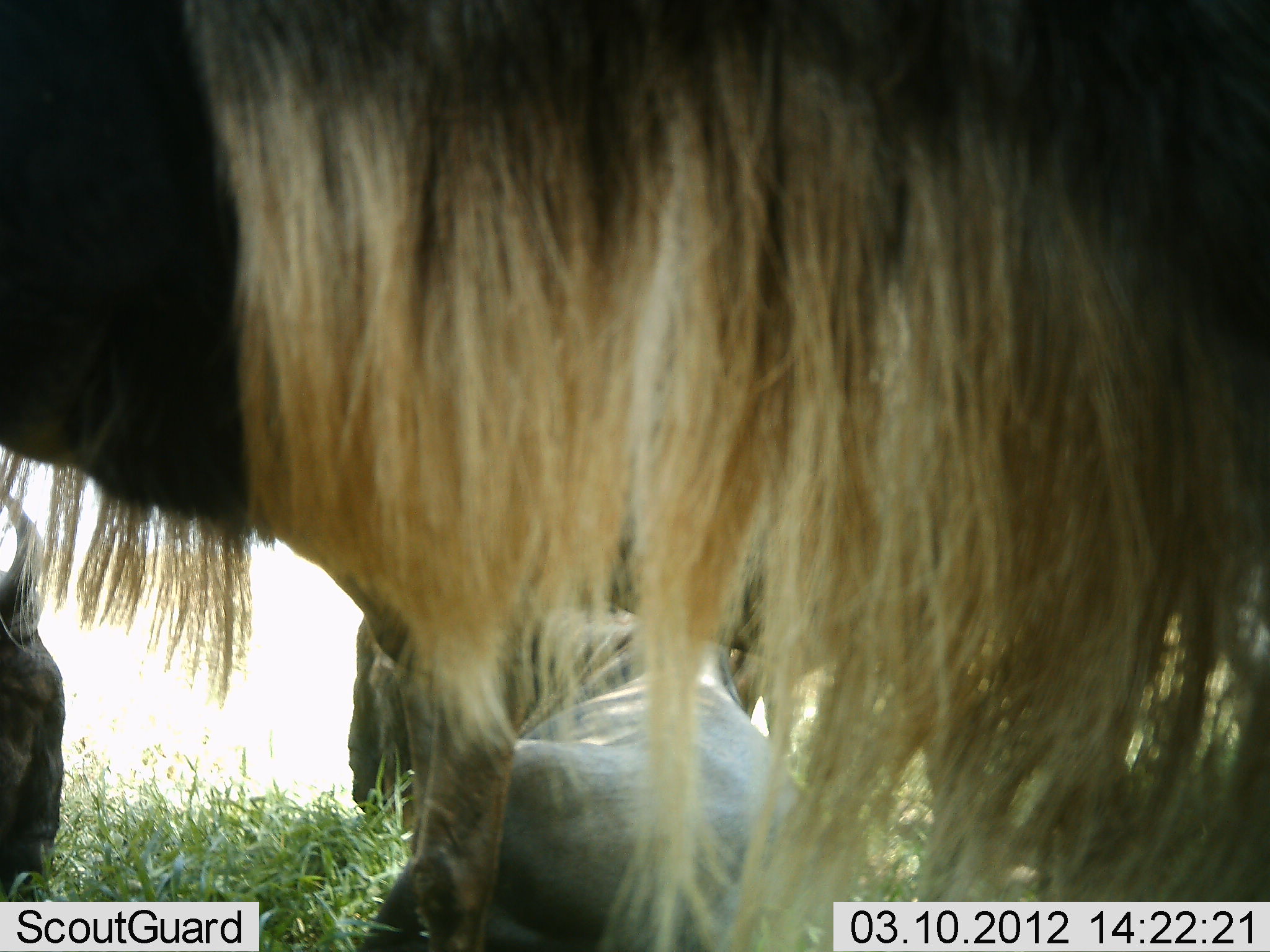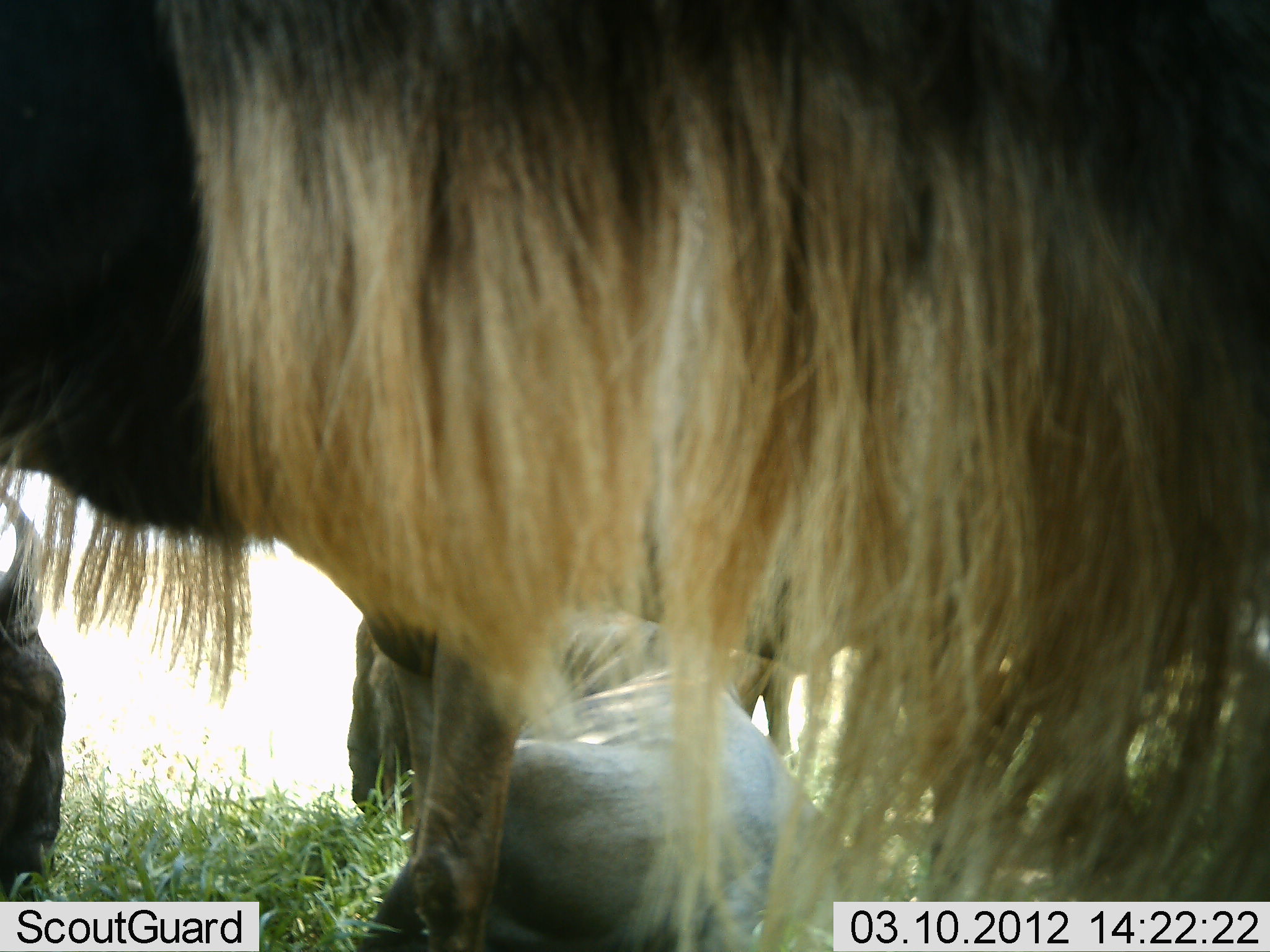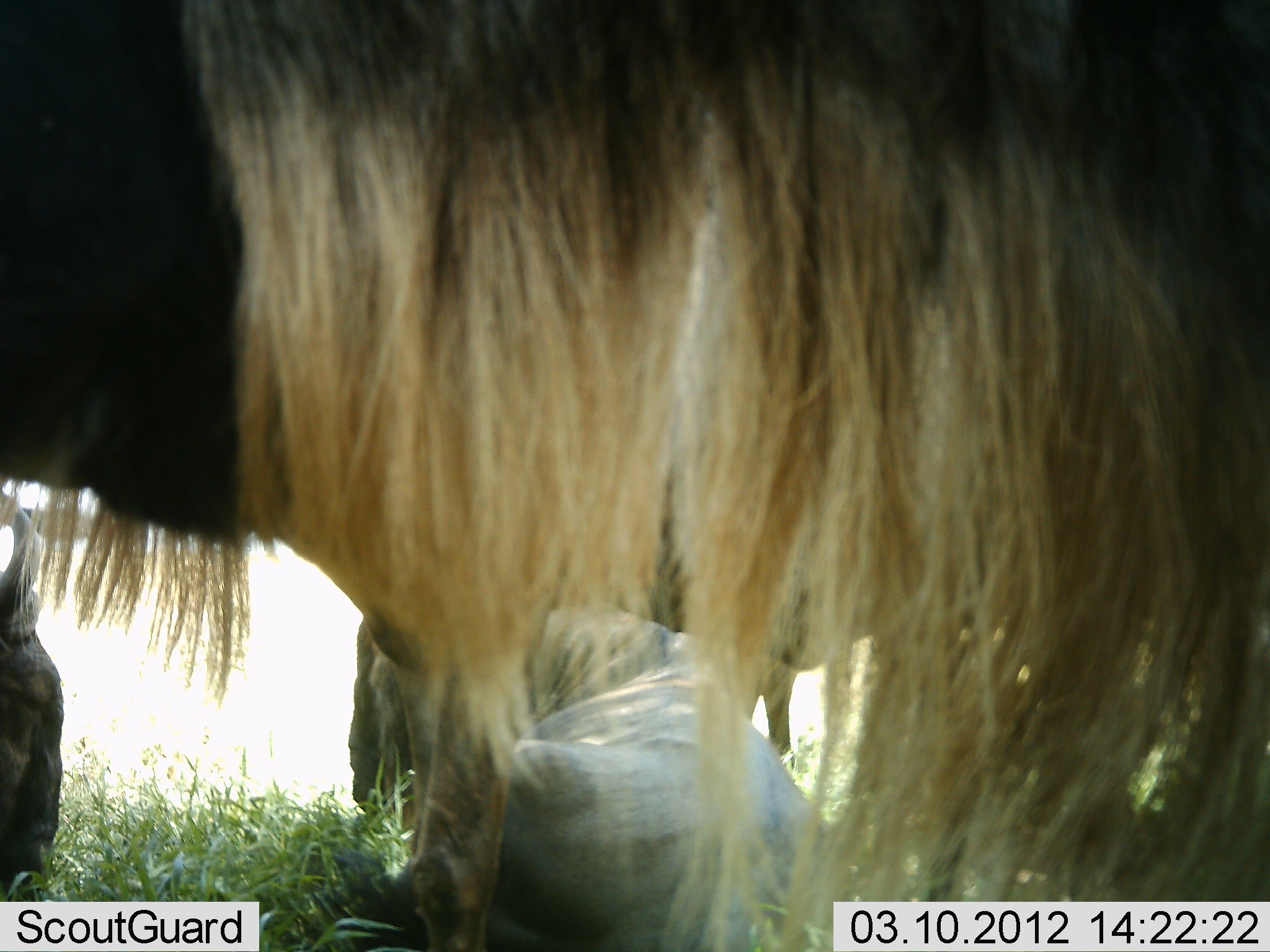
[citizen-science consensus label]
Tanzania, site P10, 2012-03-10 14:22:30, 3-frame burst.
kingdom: Animalia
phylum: Chordata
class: Mammalia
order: Artiodactyla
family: Bovidae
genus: Connochaetes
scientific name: Connochaetes taurinus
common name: blue wildebeest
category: wildebeest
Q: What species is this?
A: Wildebeest (blue wildebeest) (Connochaetes taurinus).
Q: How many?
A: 4.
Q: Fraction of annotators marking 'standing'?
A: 80%.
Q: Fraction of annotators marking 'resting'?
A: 93%.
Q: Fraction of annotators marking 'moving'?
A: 7%.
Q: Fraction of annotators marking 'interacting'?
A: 13%.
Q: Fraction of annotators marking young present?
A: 0%.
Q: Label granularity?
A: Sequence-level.